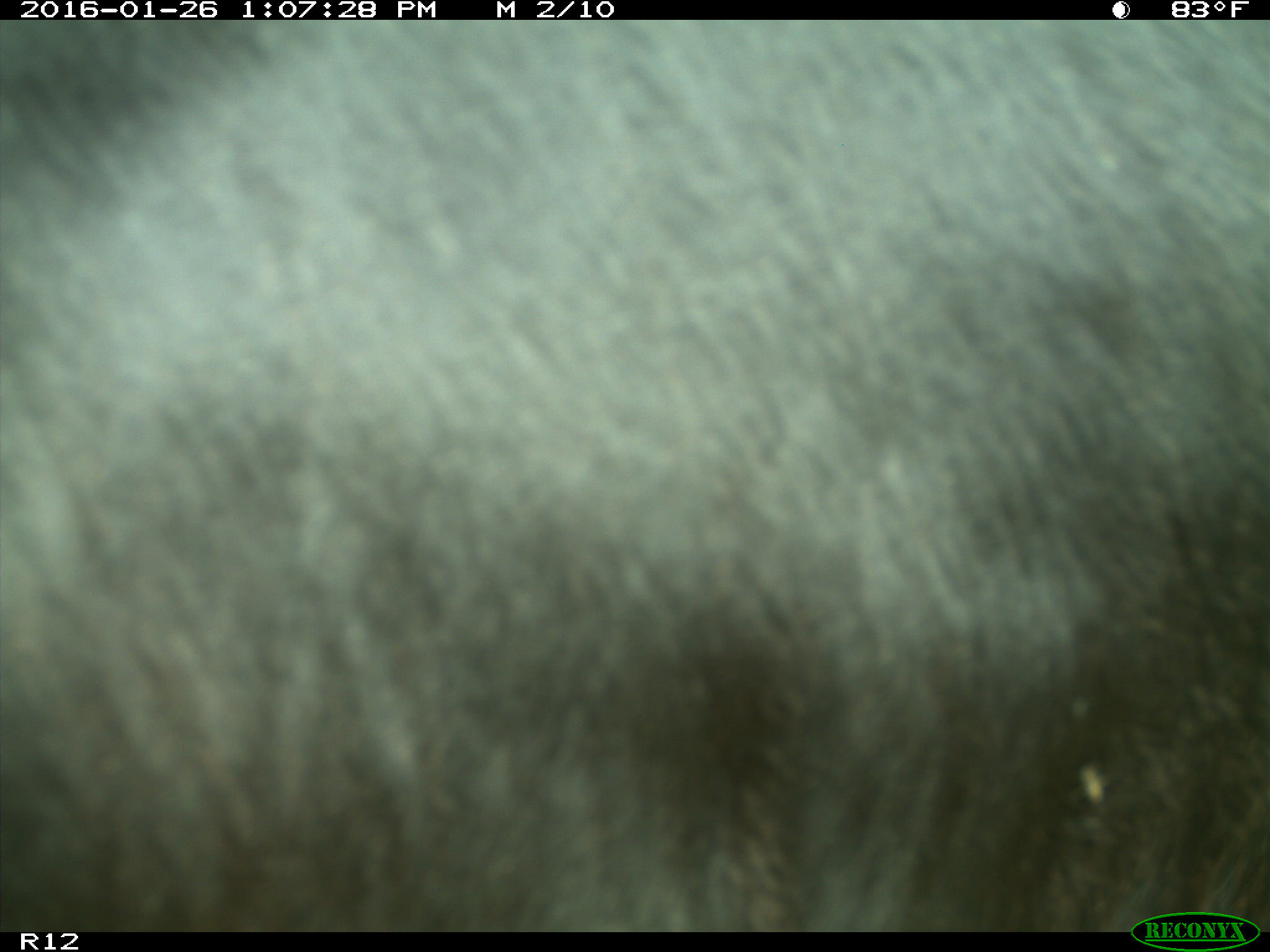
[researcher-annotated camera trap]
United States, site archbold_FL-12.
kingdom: Animalia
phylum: Chordata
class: Mammalia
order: Artiodactyla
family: Bovidae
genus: Bos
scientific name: Bos taurus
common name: domestic cow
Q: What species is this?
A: Bos taurus (domestic cow).